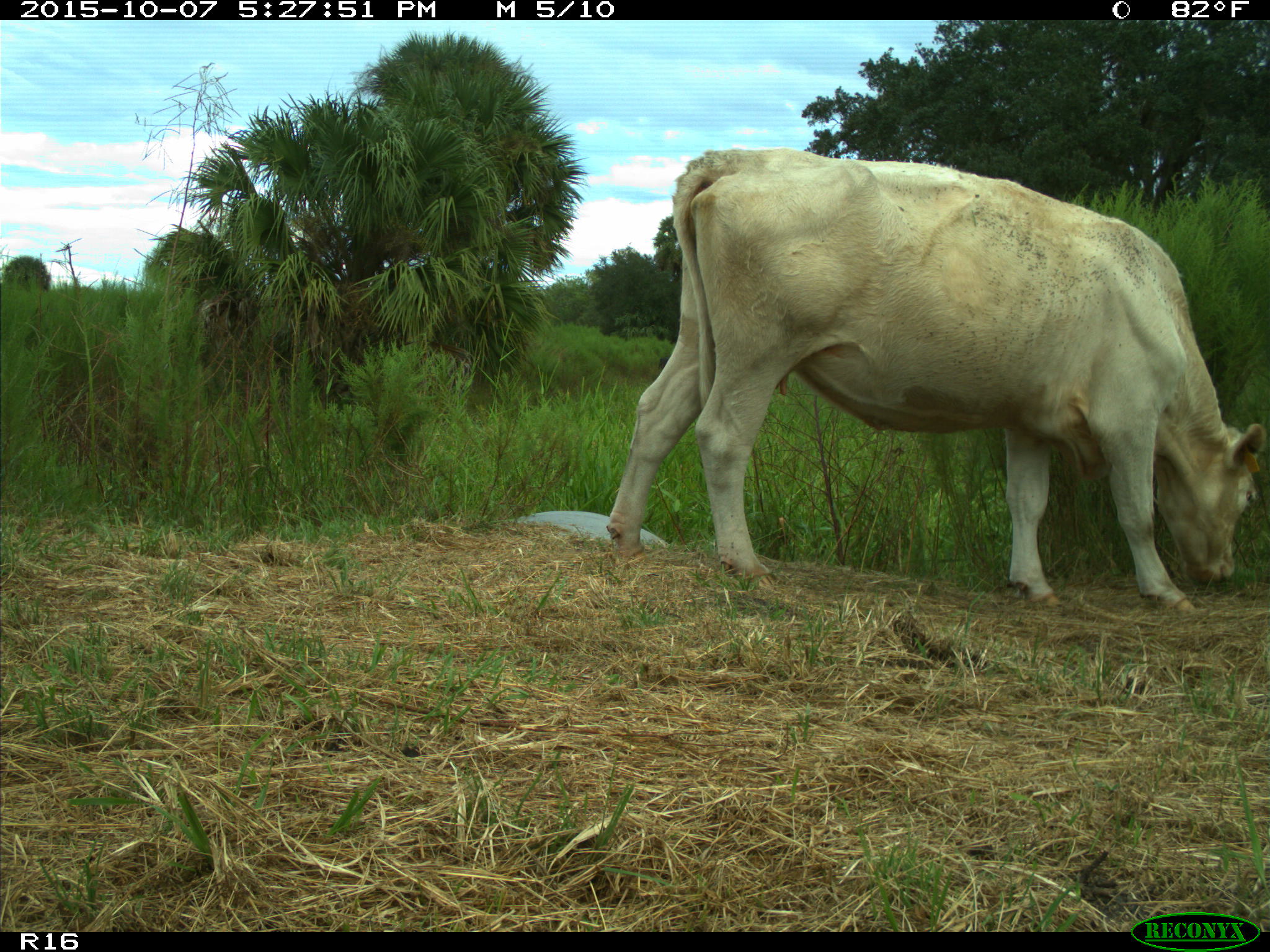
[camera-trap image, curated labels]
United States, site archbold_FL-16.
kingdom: Animalia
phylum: Chordata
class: Mammalia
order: Artiodactyla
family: Bovidae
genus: Bos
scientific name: Bos taurus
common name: domestic cow